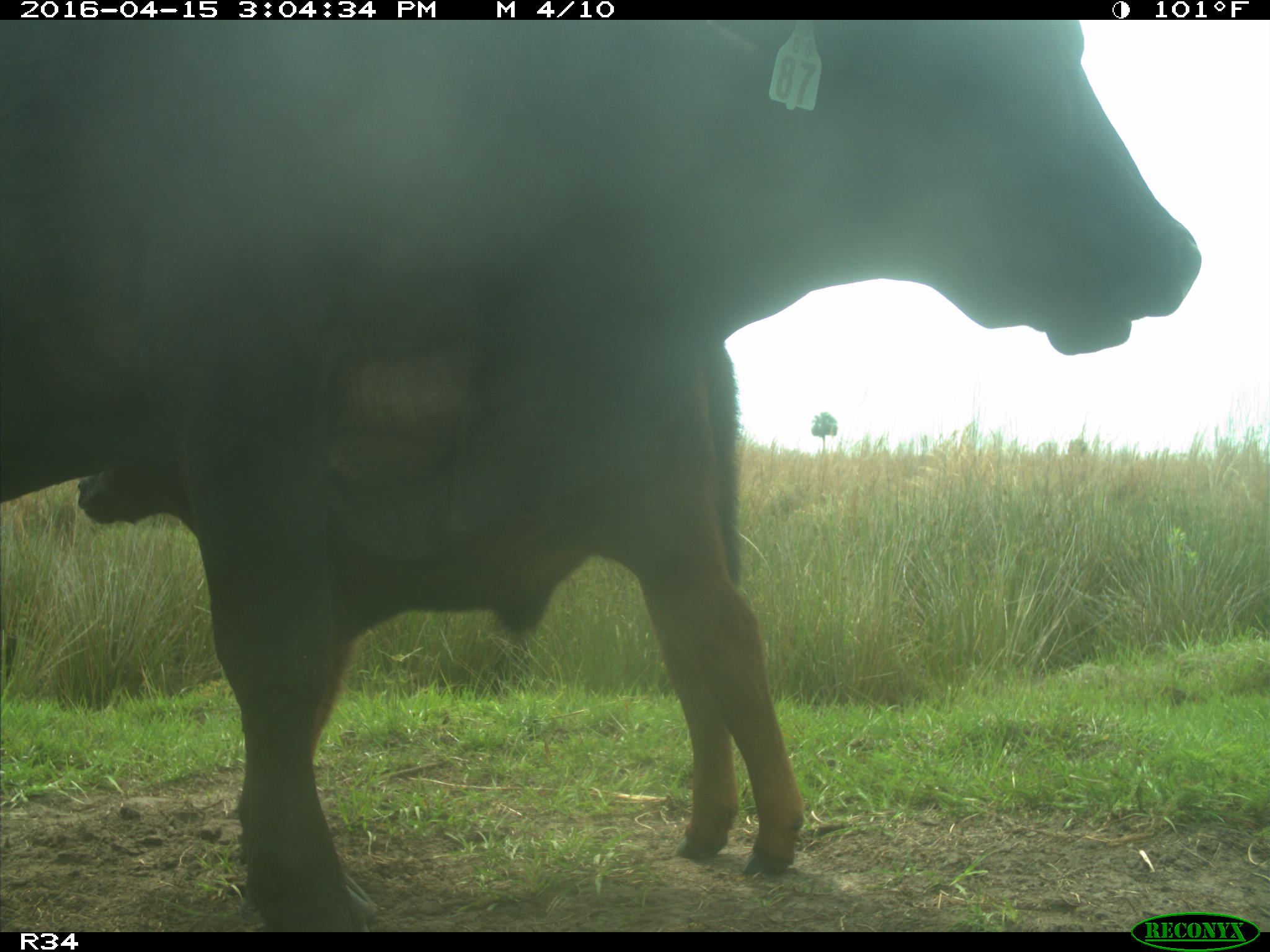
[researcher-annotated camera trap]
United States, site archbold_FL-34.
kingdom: Animalia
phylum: Chordata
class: Mammalia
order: Artiodactyla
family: Bovidae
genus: Bos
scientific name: Bos taurus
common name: domestic cow